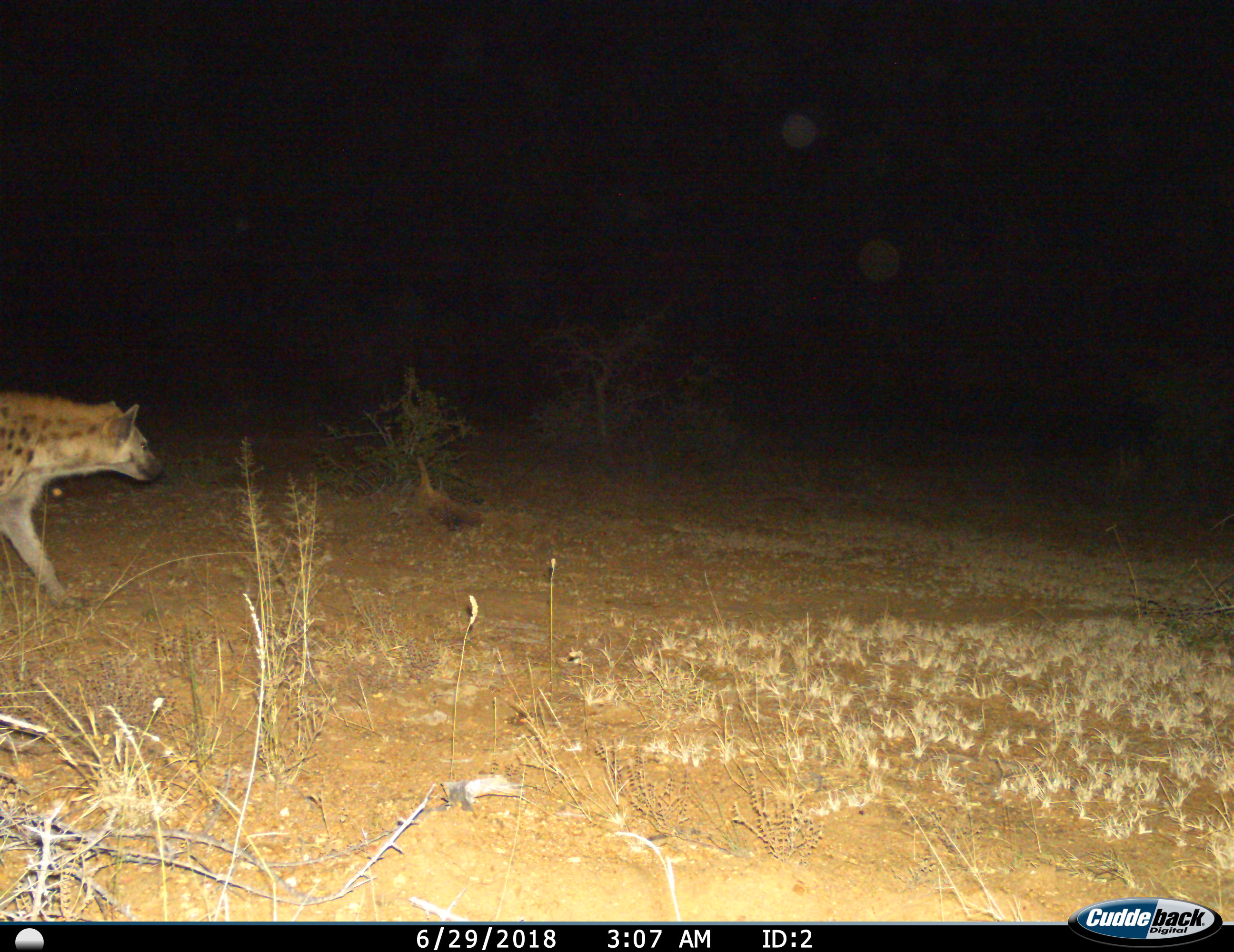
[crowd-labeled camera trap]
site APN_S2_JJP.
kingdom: Animalia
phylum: Chordata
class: Mammalia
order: Carnivora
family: Hyaenidae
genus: Crocuta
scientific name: Crocuta crocuta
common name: spotted hyena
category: hyenaspotted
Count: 1.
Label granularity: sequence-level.